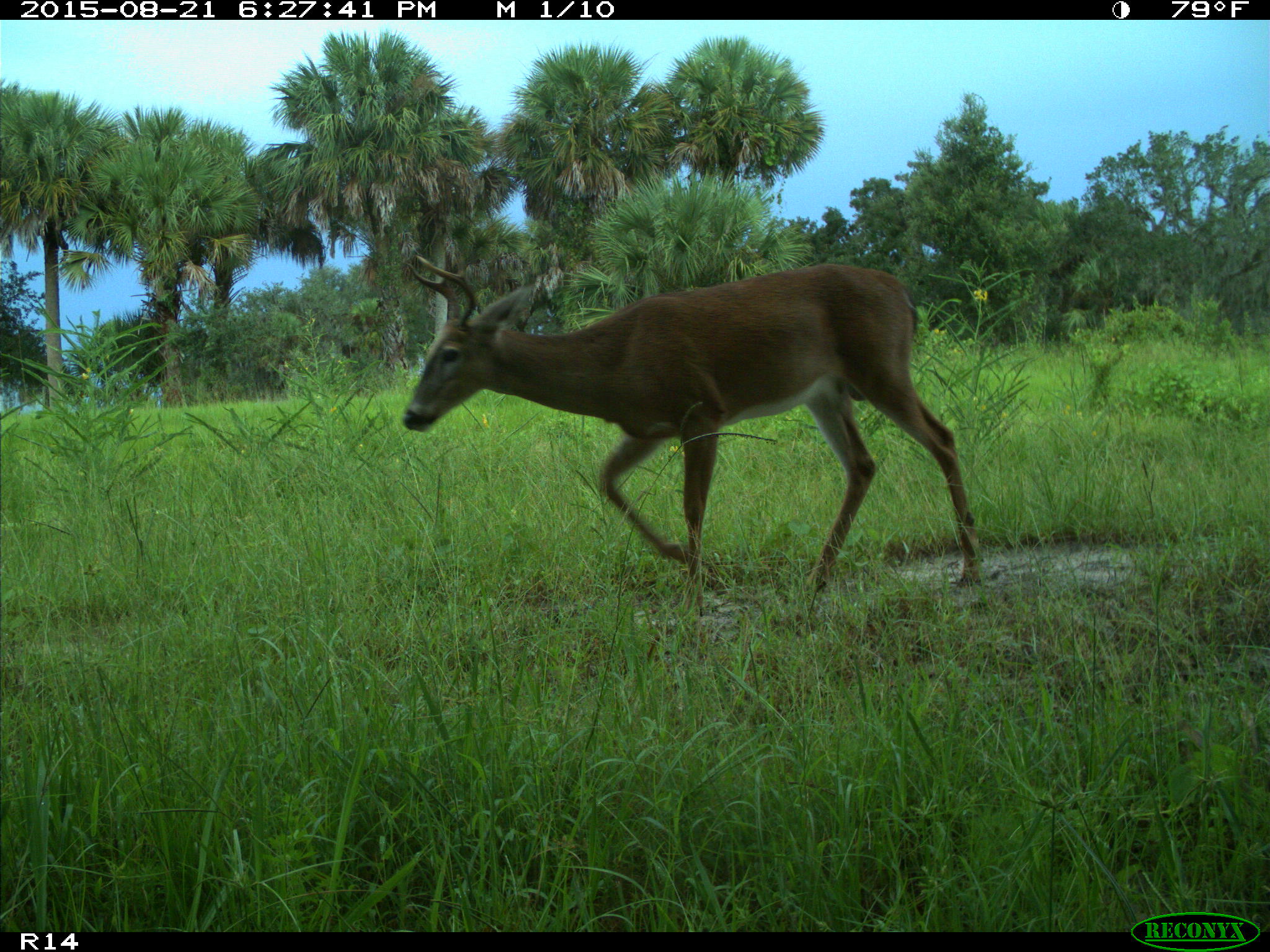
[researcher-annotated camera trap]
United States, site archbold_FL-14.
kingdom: Animalia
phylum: Chordata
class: Mammalia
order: Artiodactyla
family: Cervidae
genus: Odocoileus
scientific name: Odocoileus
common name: deer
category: unidentified deer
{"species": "unidentified deer (deer) (Odocoileus)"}